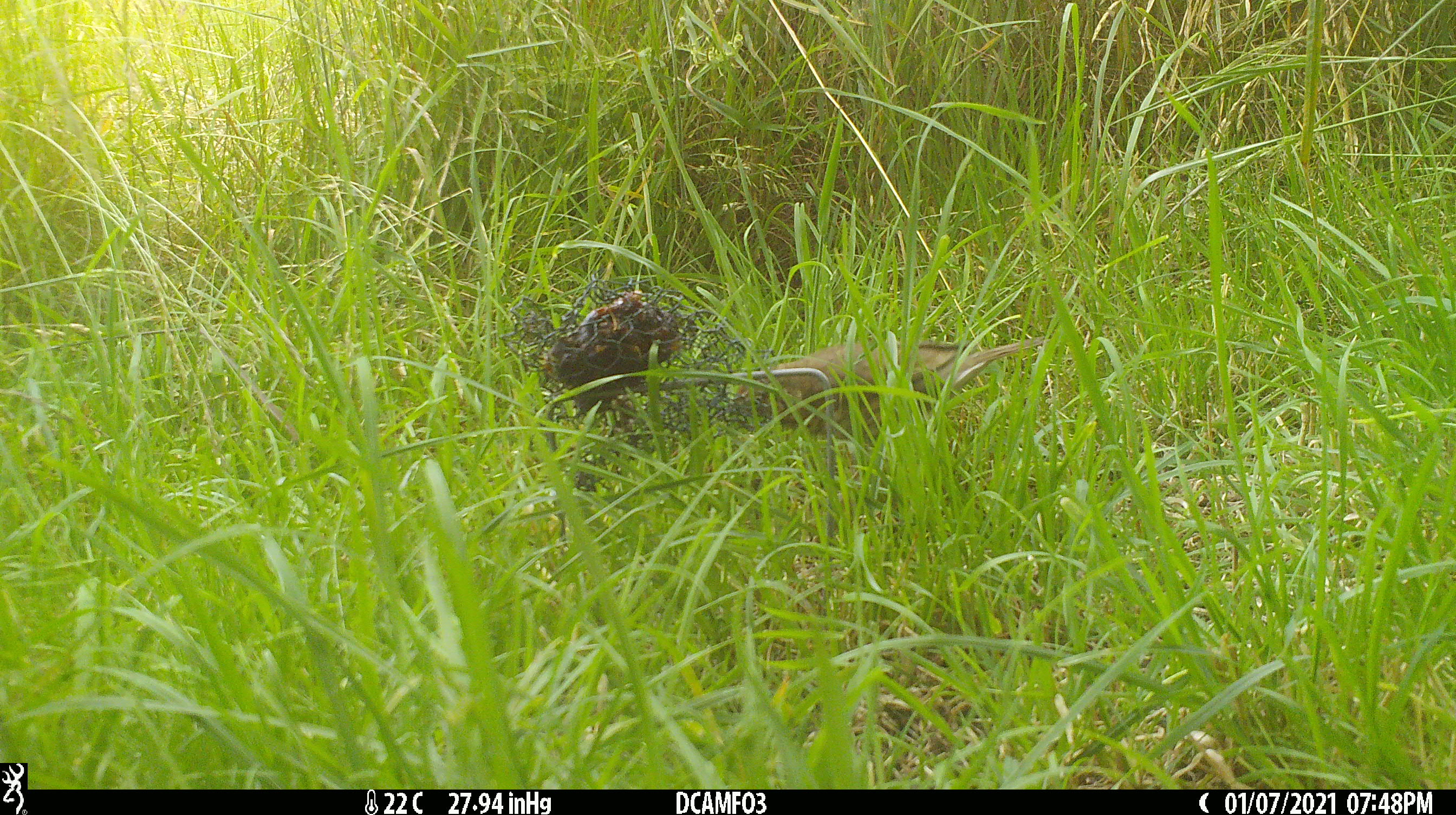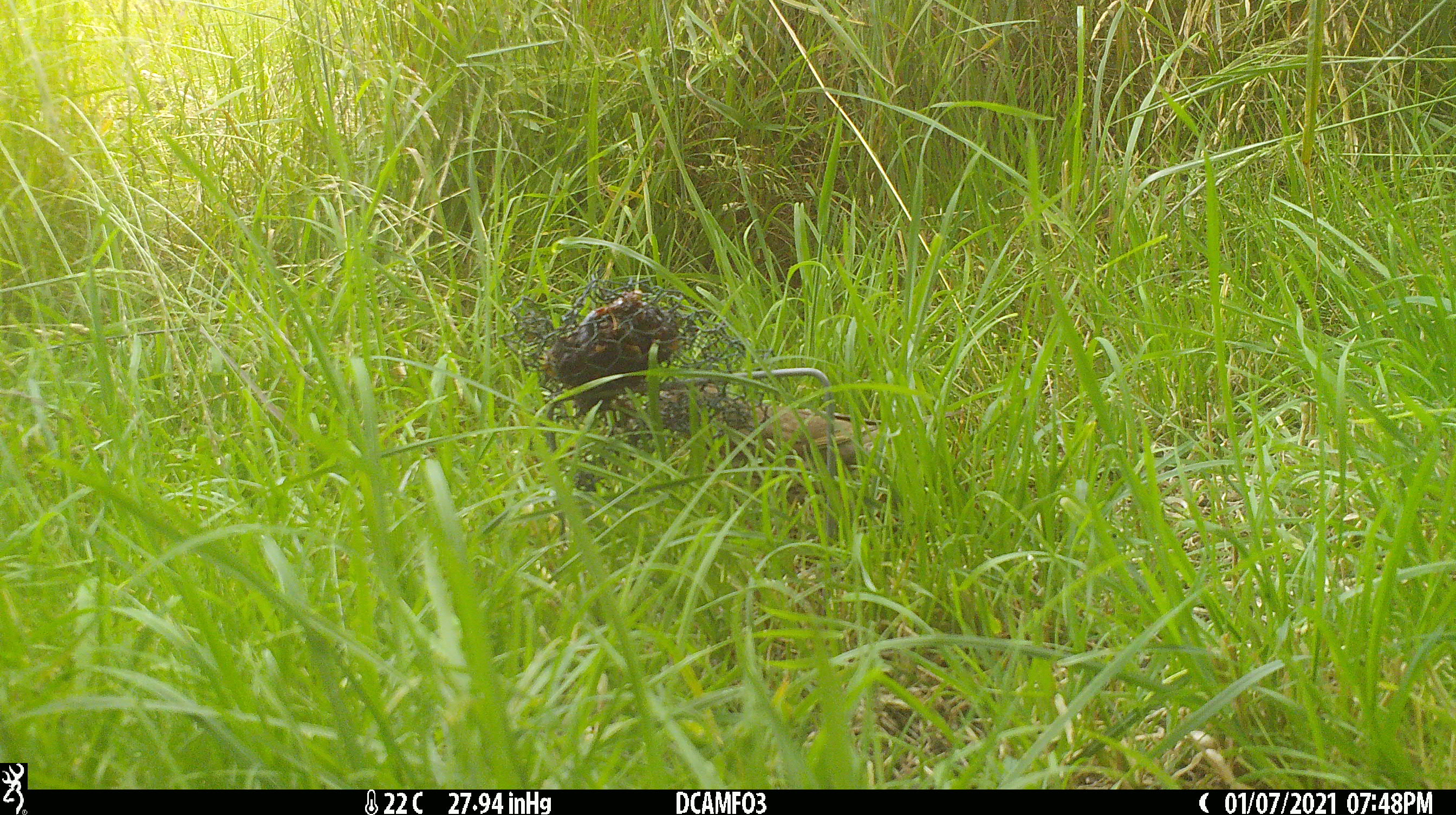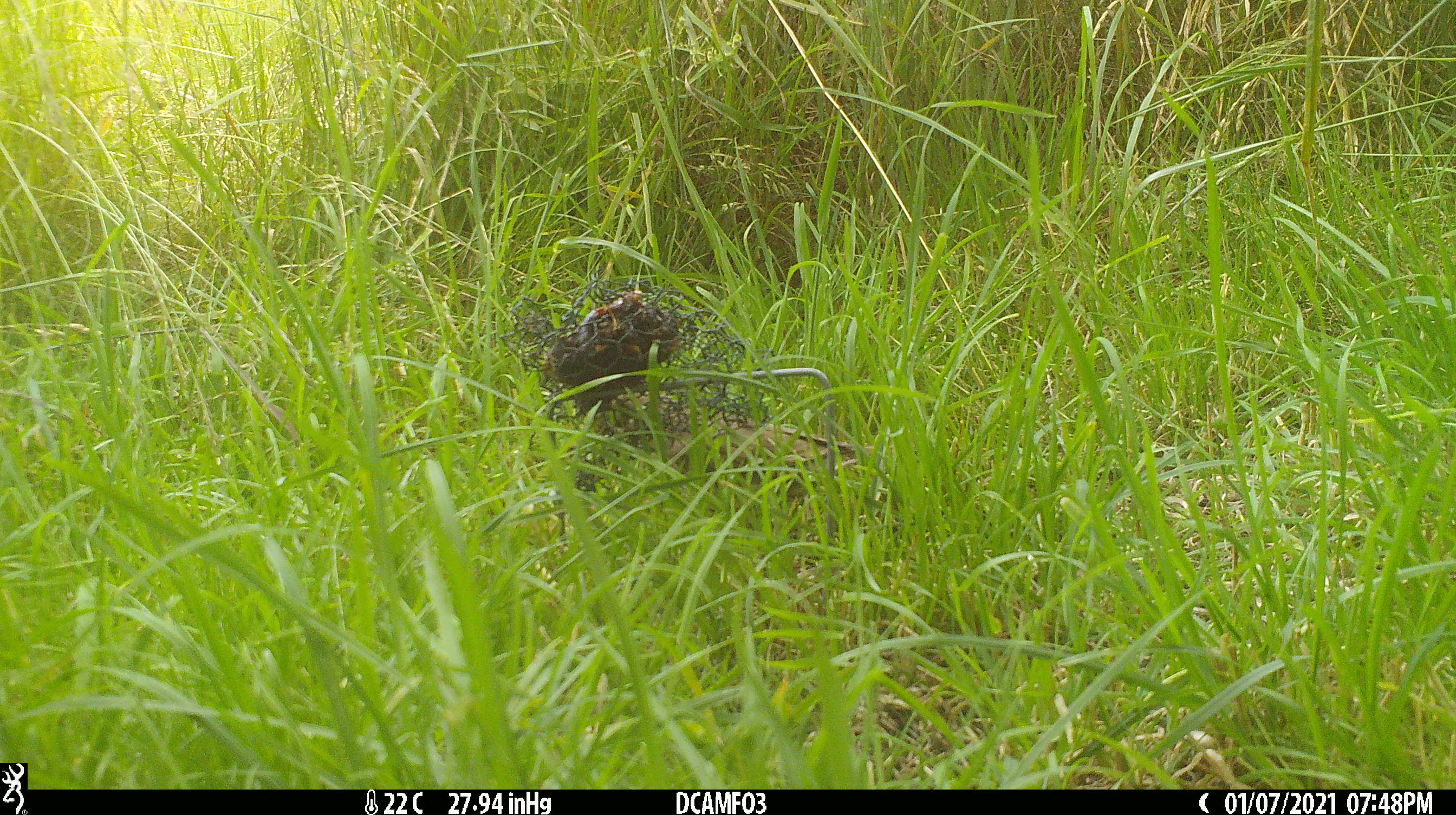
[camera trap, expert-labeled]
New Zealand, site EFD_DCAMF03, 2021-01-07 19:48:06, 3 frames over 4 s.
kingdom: Animalia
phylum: Chordata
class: Aves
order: Passeriformes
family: Turdidae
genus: Turdus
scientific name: Turdus philomelos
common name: song thrush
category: thrush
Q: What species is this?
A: Thrush (song thrush) (Turdus philomelos).